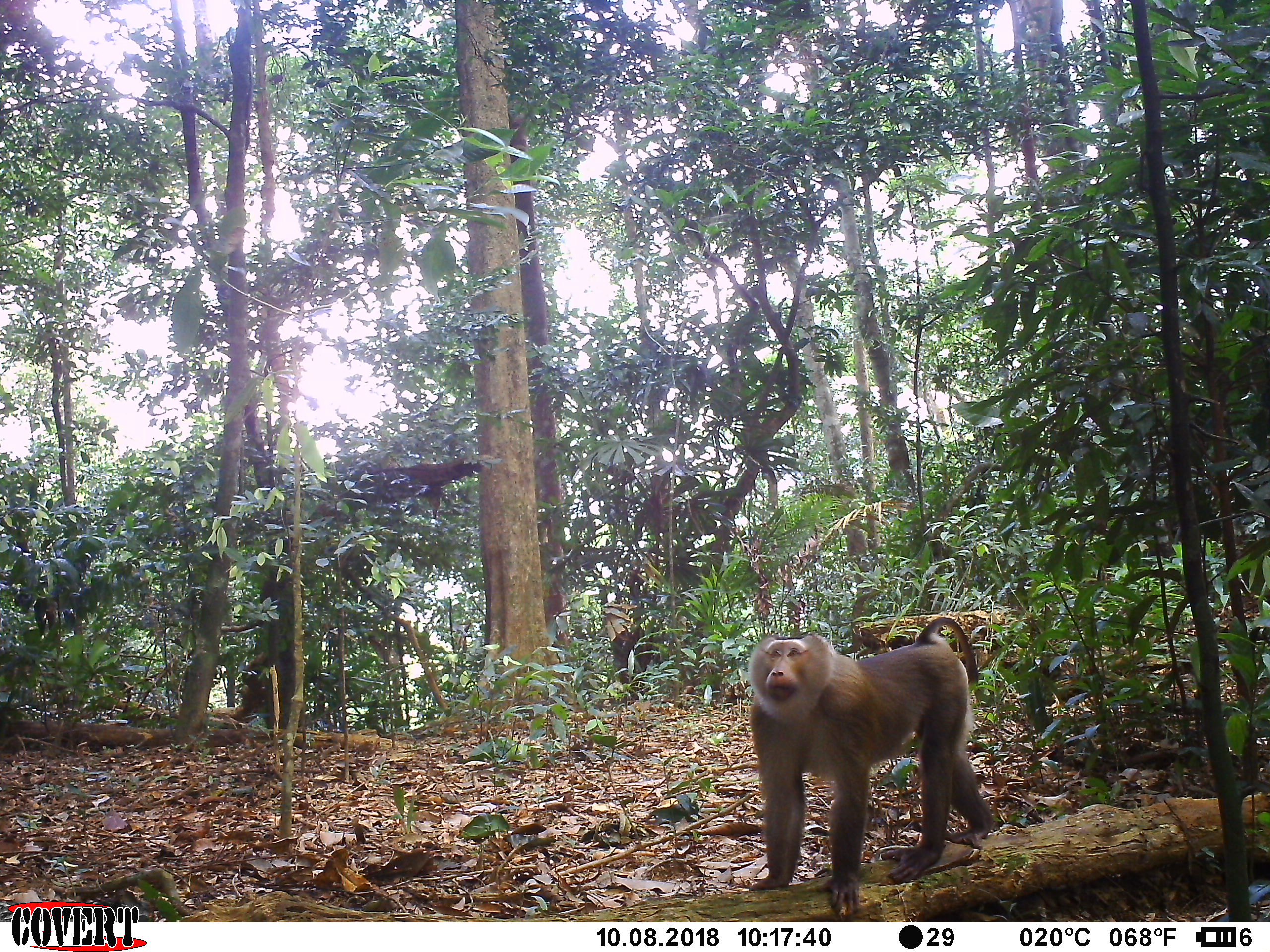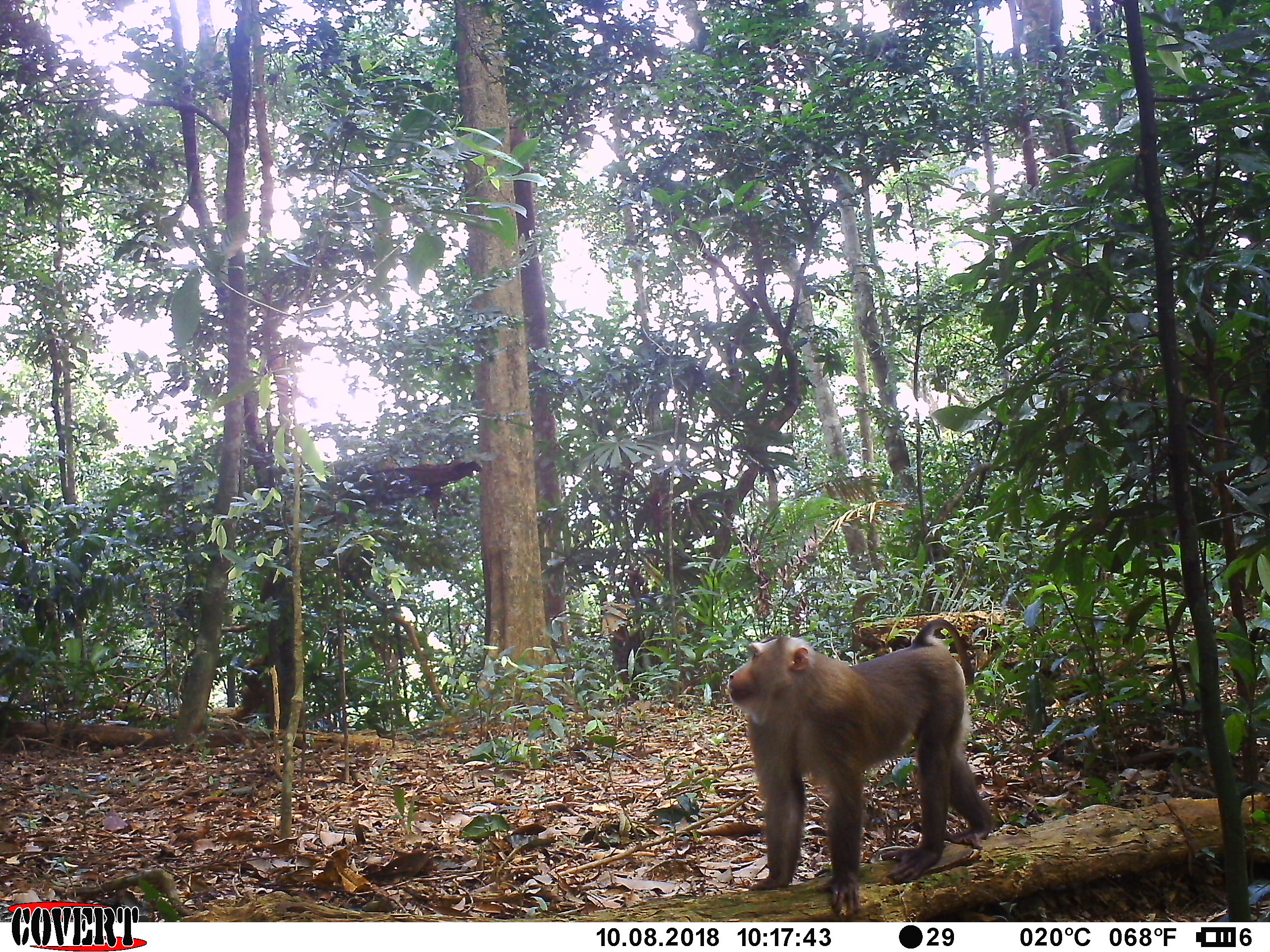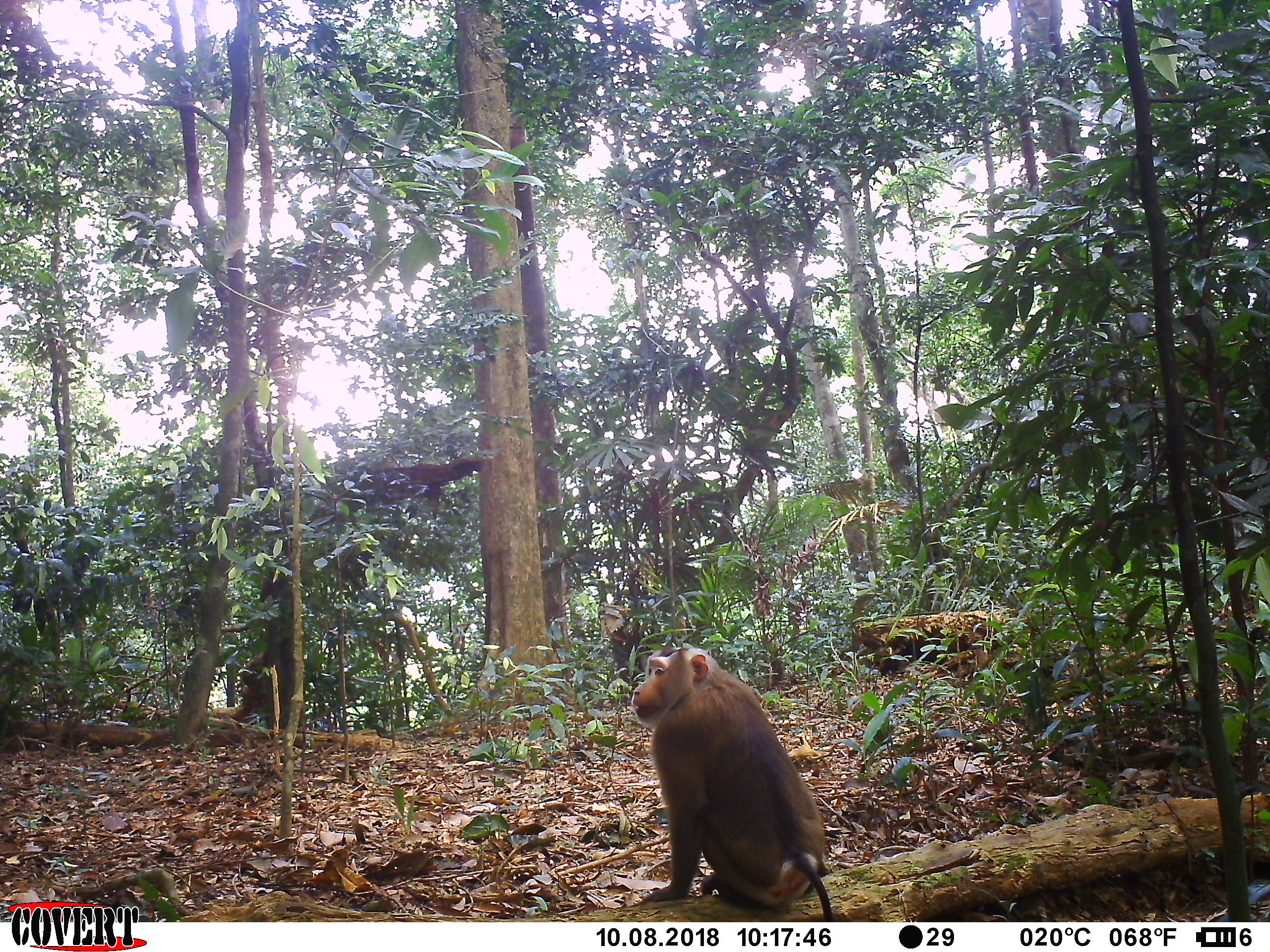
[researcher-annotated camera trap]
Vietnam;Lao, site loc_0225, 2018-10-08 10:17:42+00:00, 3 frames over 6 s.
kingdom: Animalia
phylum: Chordata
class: Mammalia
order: Primates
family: Cercopithecidae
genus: Macaca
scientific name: Macaca nemestrina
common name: pig-tailed macaque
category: pig tailed macaque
Pig tailed macaque (pig-tailed macaque) (Macaca nemestrina). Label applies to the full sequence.